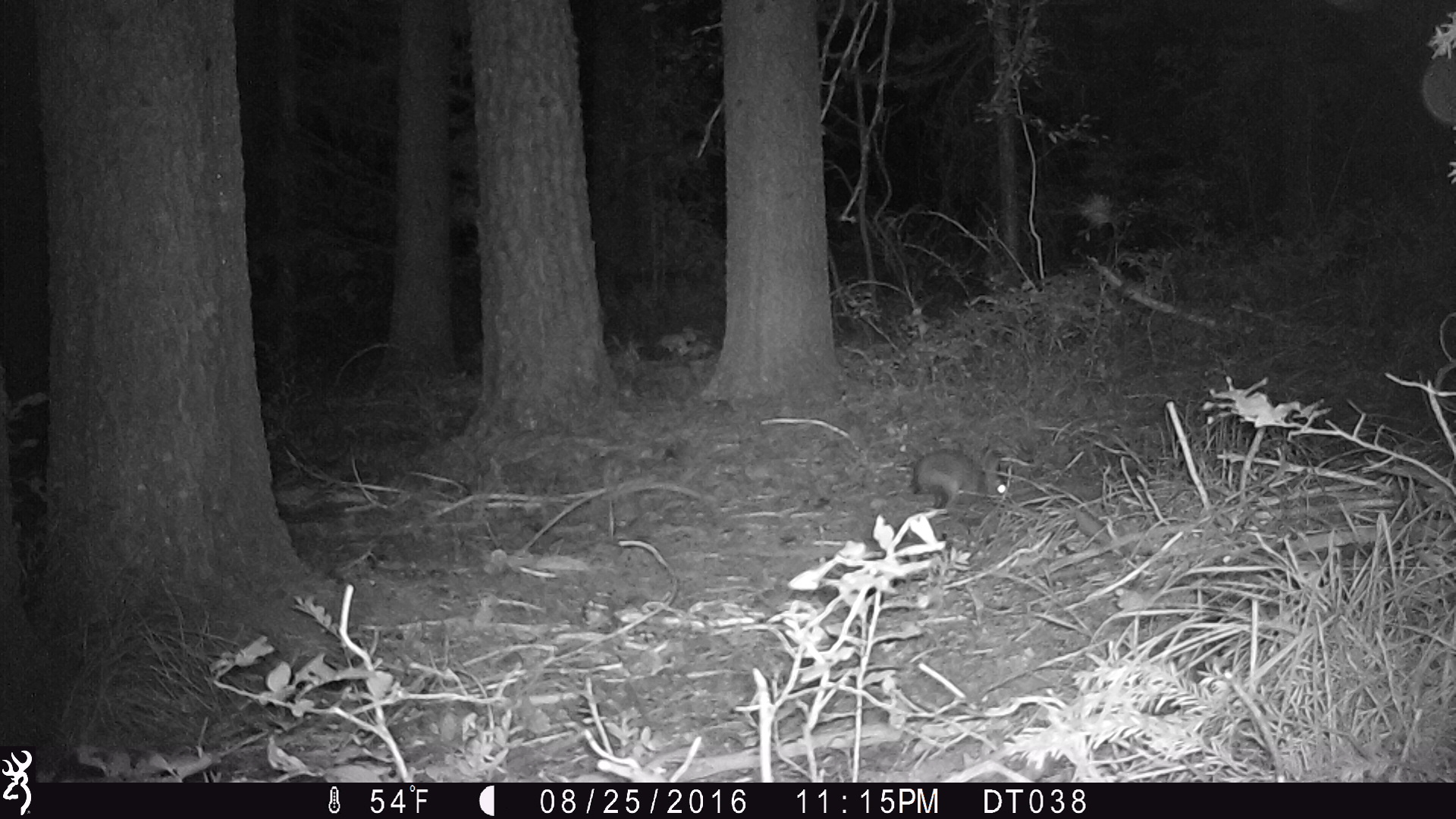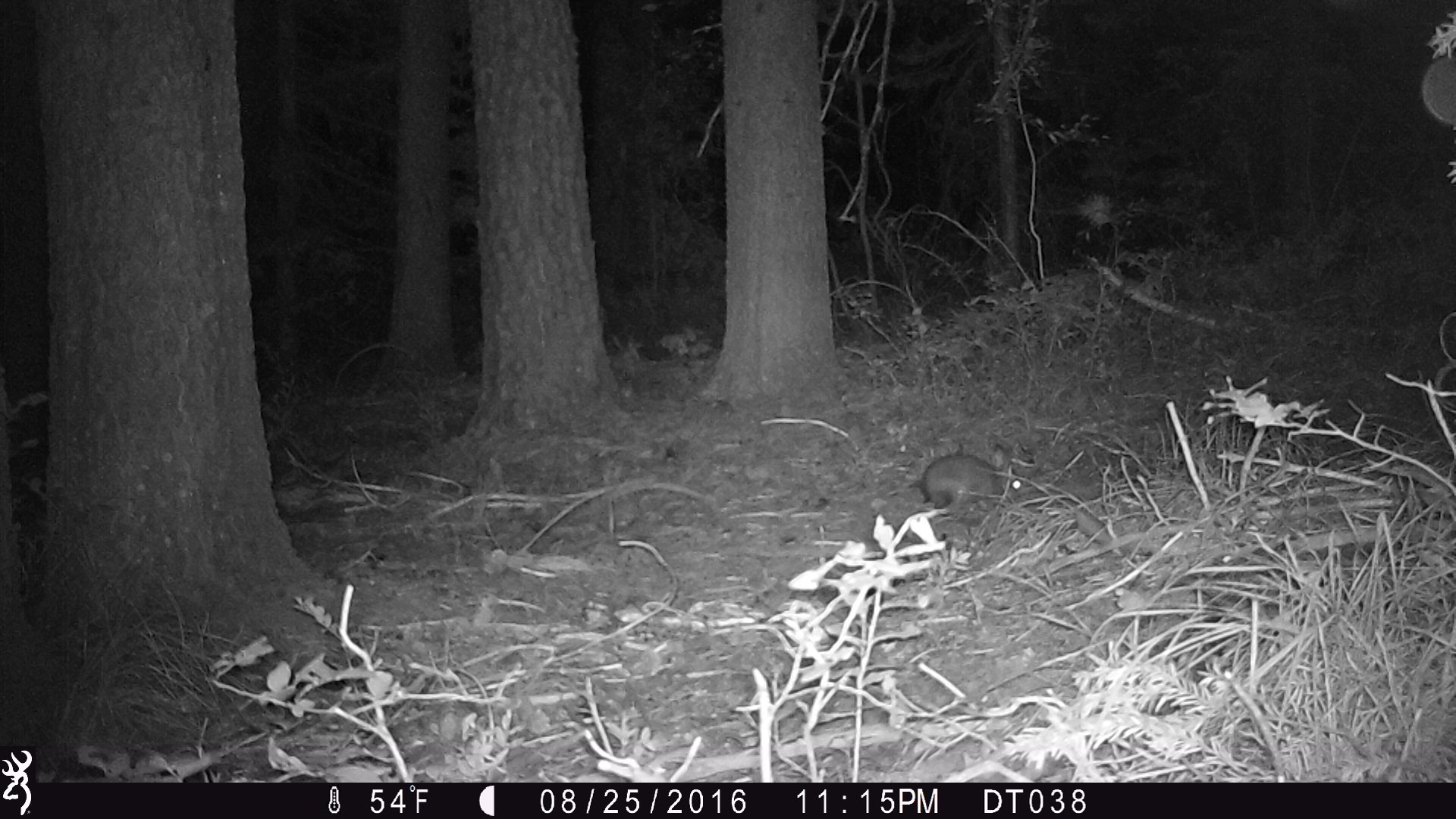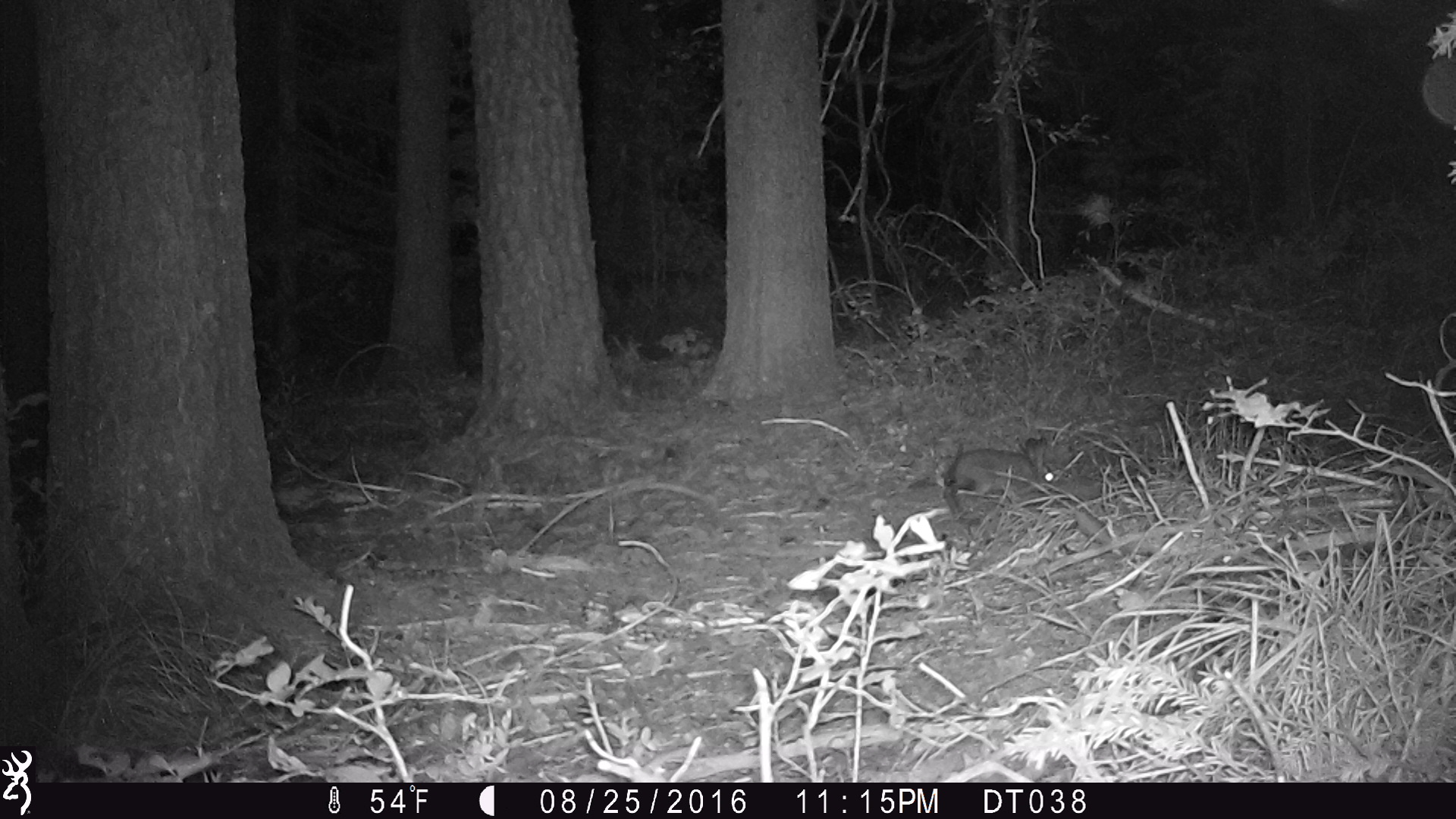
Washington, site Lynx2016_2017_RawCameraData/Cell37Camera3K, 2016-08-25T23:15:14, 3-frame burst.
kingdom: Animalia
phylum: Chordata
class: Mammalia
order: Lagomorpha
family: Leporidae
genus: Lepus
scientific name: Lepus americanus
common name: snowshoe hare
Lepus americanus (snowshoe hare). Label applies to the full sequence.